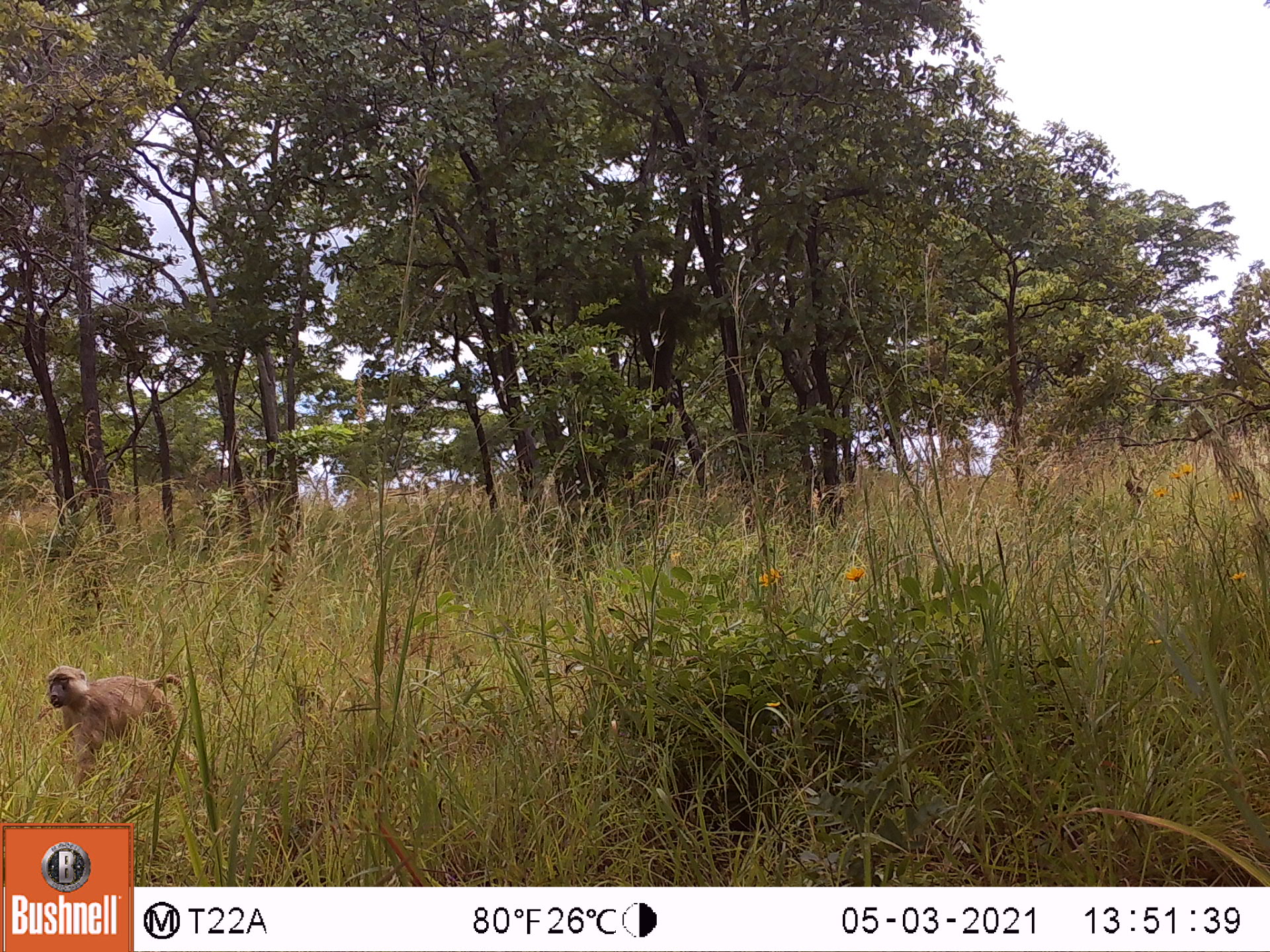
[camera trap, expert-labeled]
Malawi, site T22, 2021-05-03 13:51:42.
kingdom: Animalia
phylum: Chordata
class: Mammalia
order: Primates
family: Cercopithecidae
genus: Papio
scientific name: Papio cynocephalus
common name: yellow baboon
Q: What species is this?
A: Yellow baboon (Papio cynocephalus).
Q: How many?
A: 1.